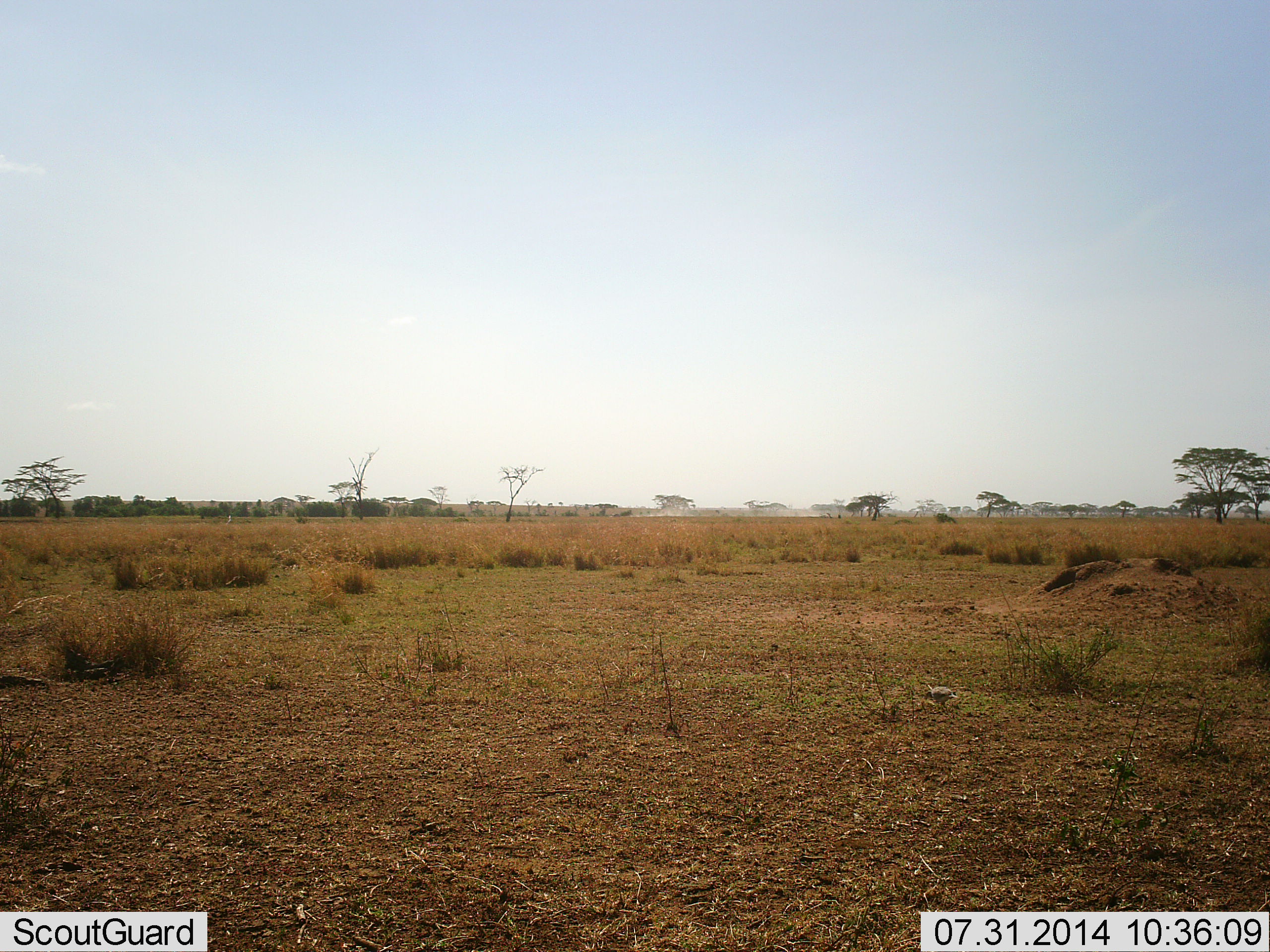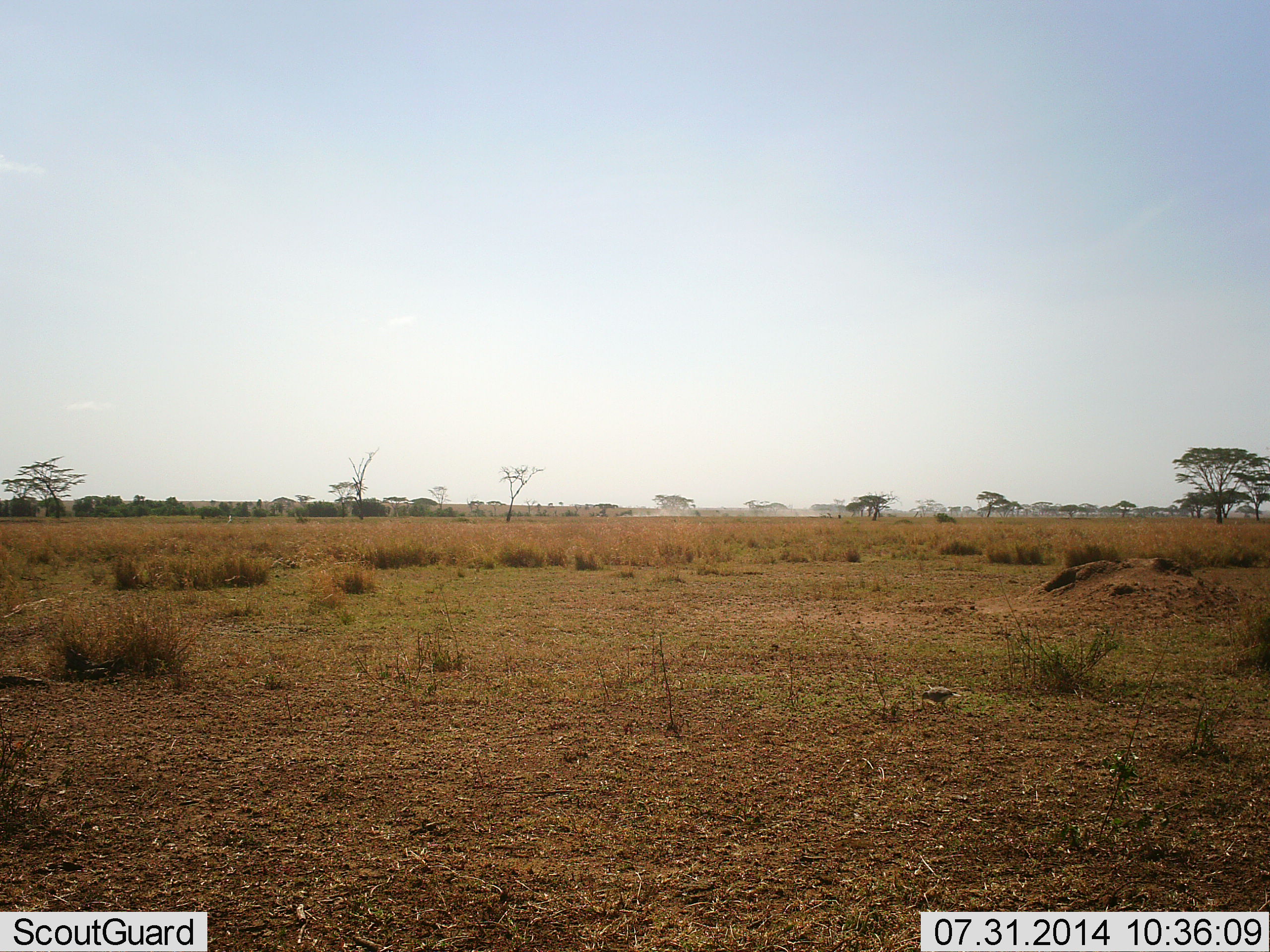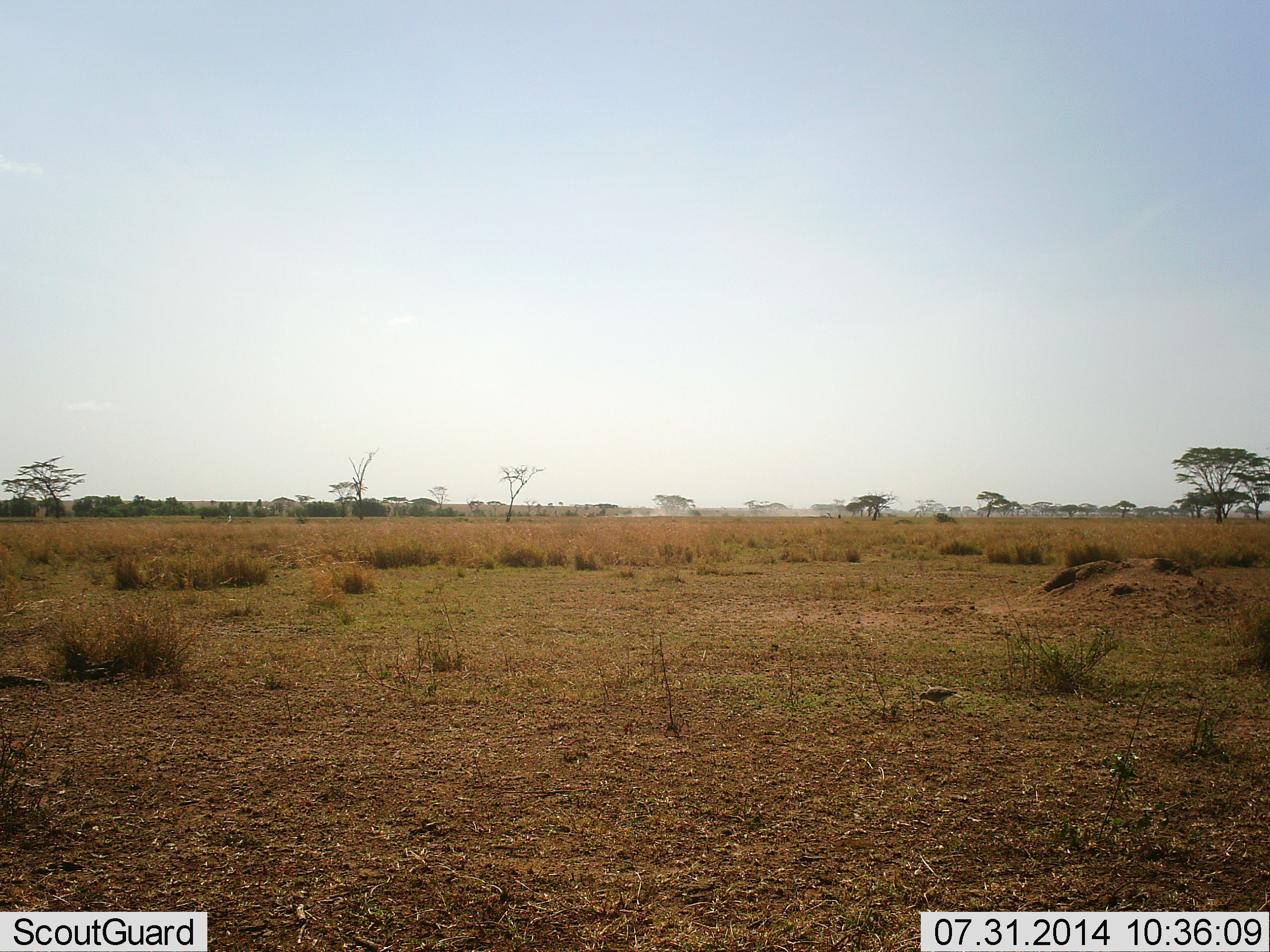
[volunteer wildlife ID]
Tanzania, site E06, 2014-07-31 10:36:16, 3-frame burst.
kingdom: Animalia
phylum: Chordata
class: Aves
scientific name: Aves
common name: bird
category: otherbird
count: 1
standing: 75%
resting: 0%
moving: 17%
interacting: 0%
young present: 0%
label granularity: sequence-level